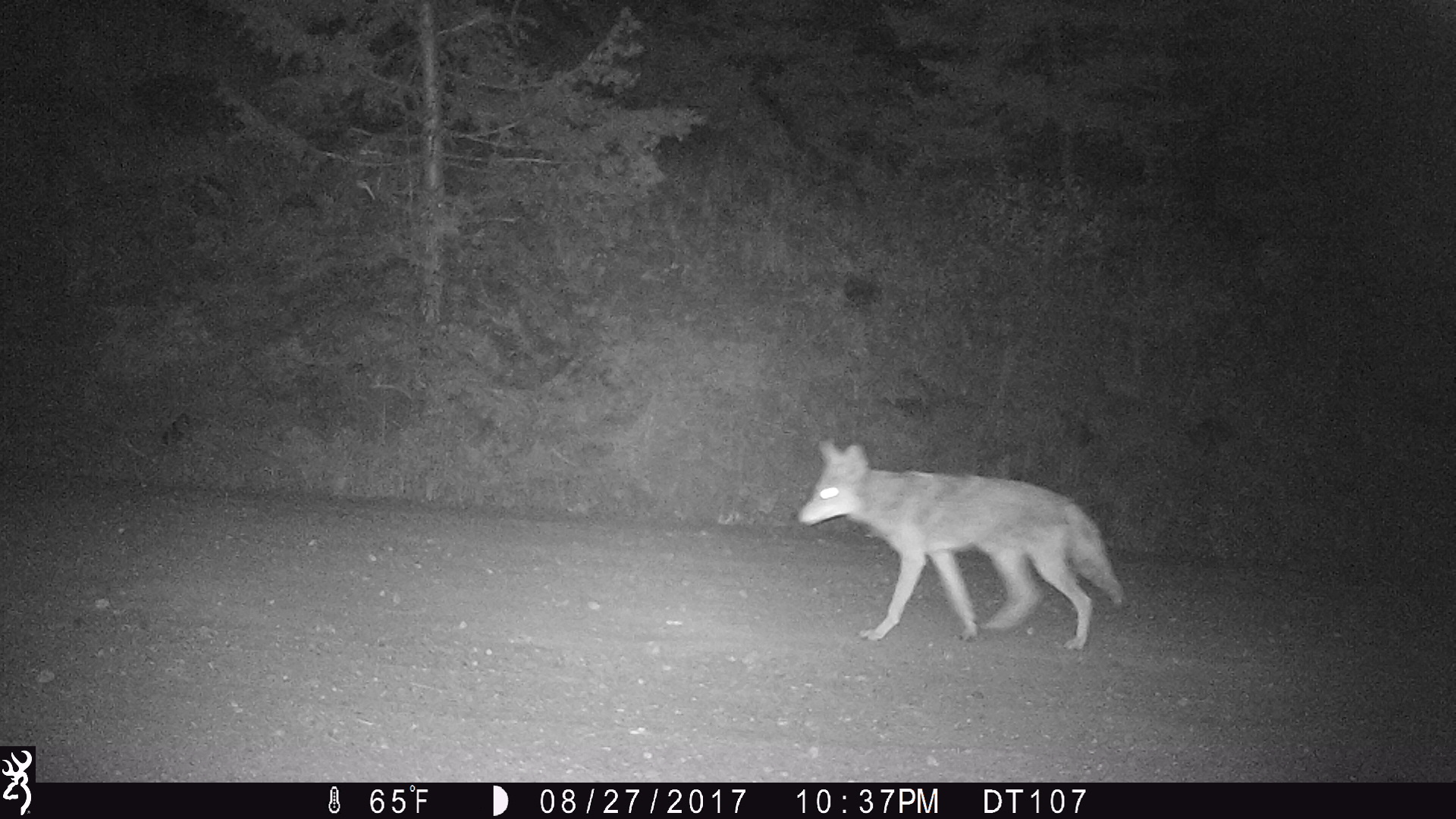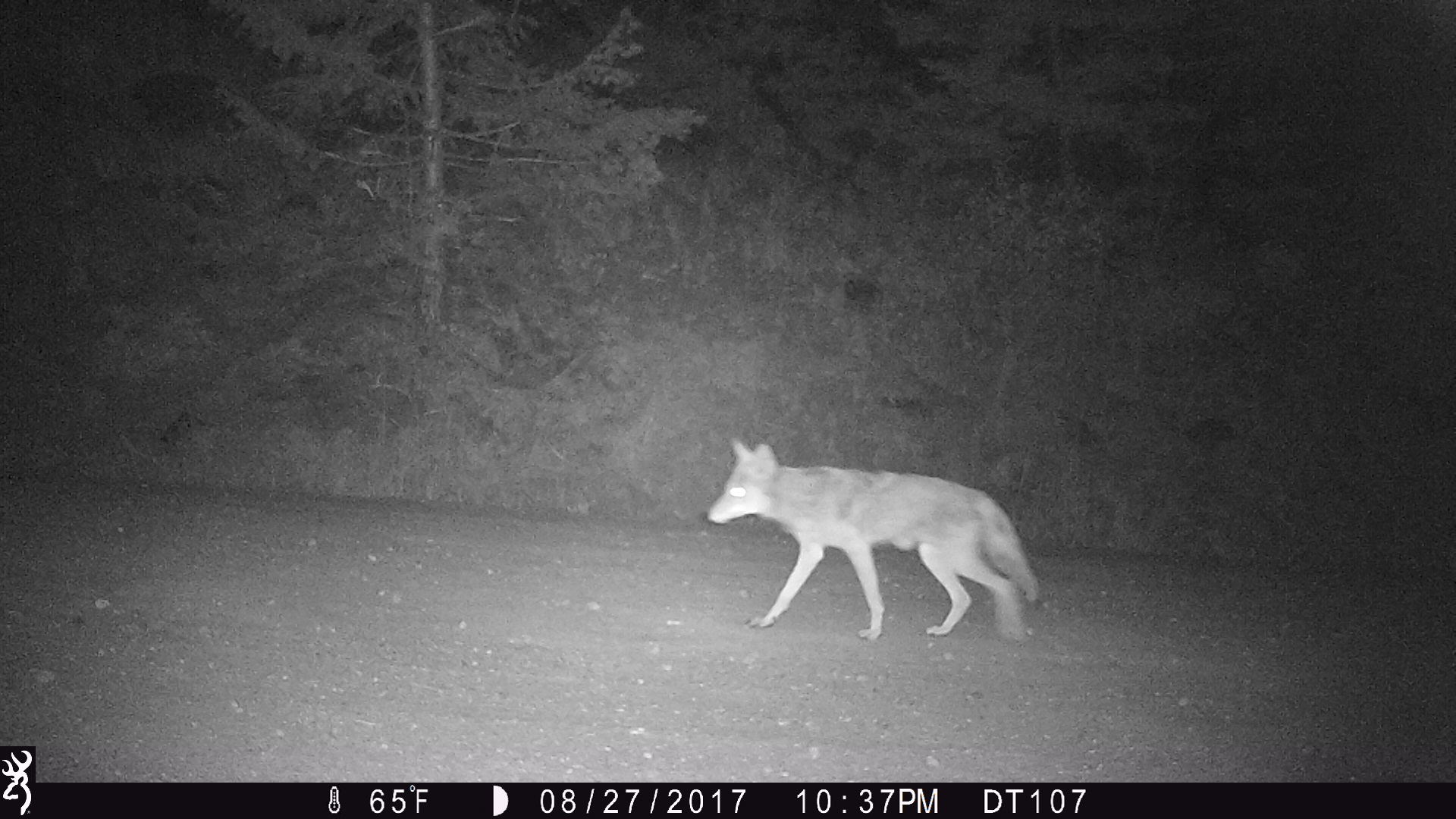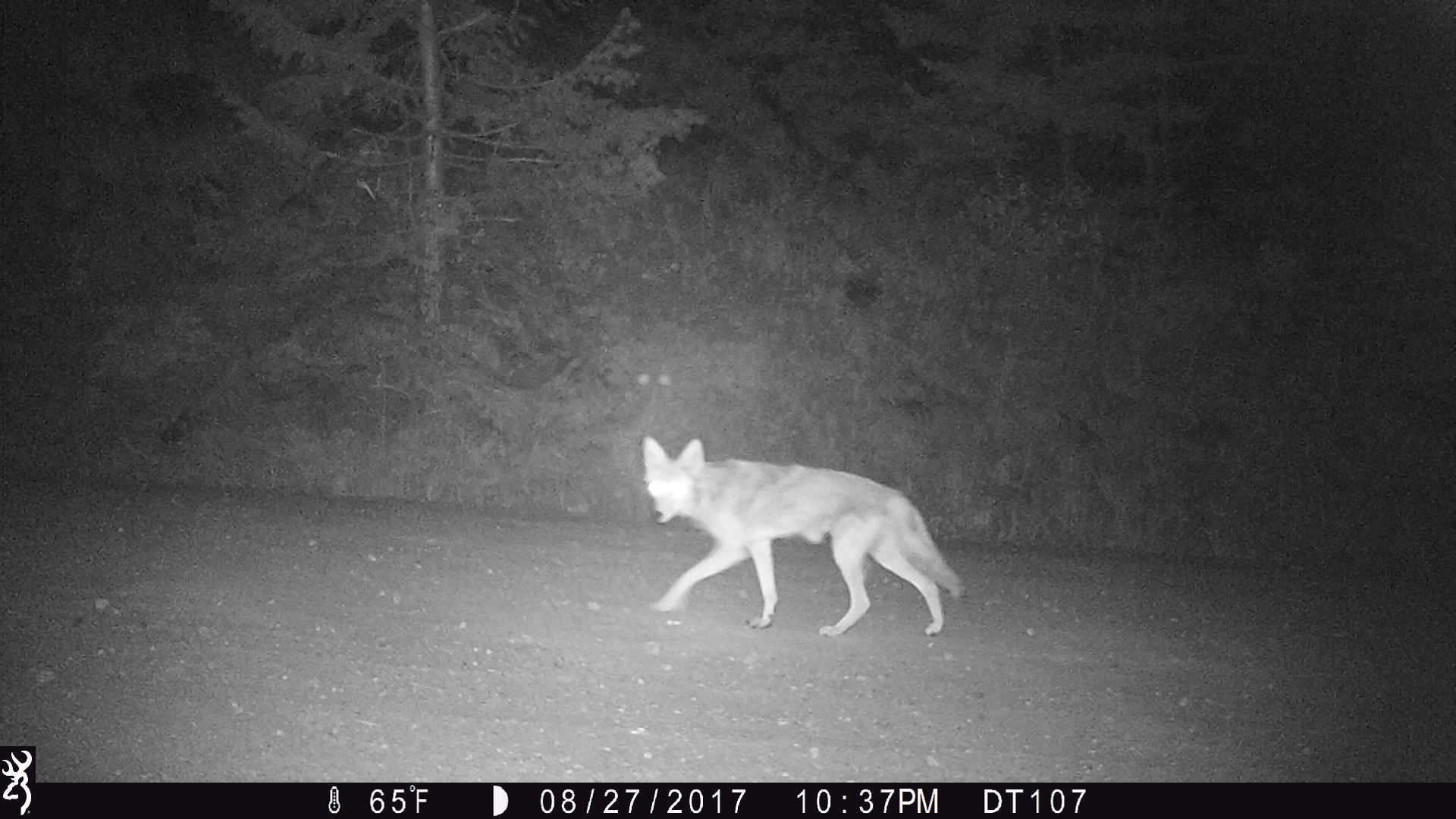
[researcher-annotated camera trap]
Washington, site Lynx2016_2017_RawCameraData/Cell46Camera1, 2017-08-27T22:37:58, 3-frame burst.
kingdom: Animalia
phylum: Chordata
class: Mammalia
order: Carnivora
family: Canidae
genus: Canis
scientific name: Canis latrans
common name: coyote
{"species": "Canis latrans (coyote)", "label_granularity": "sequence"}